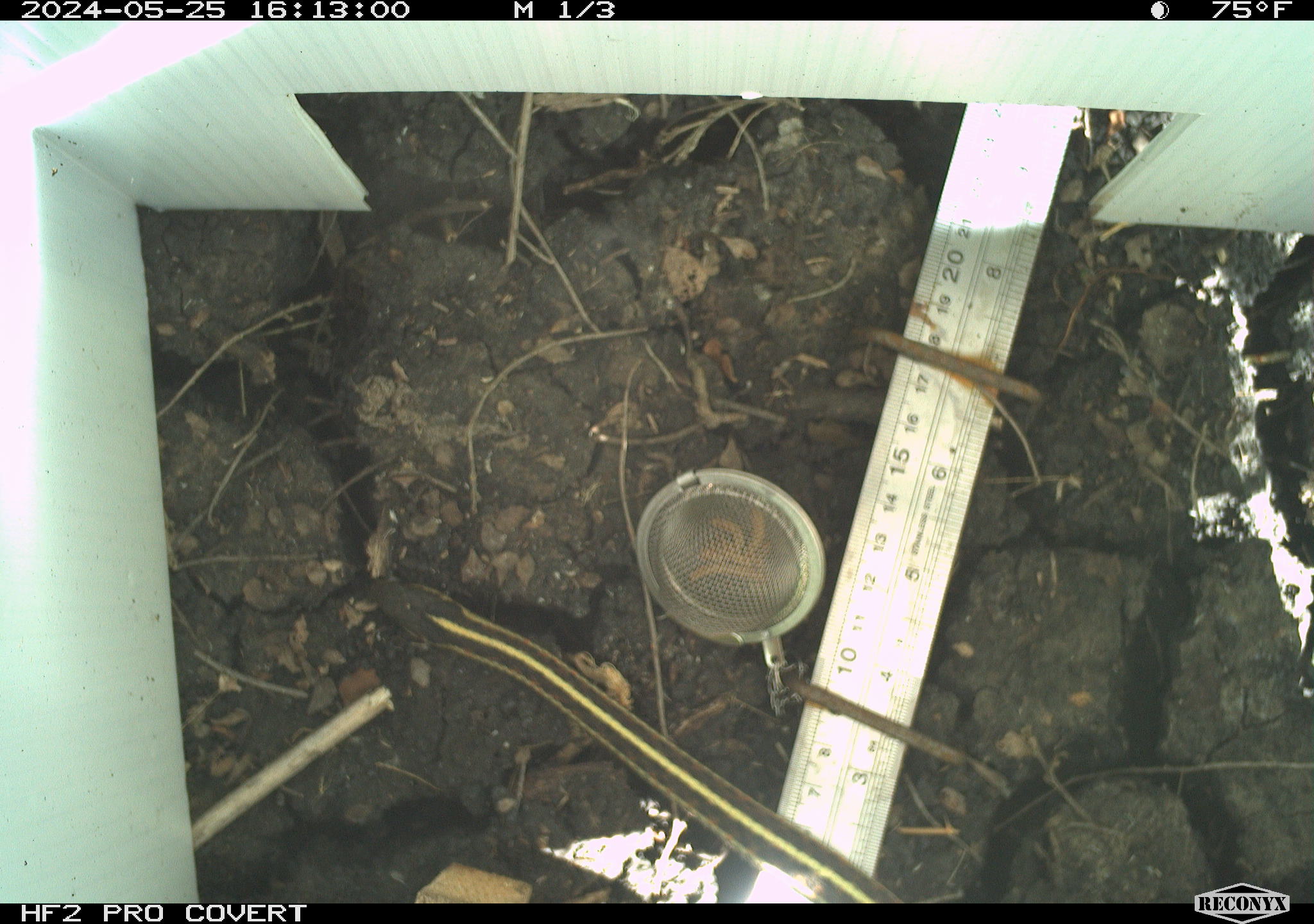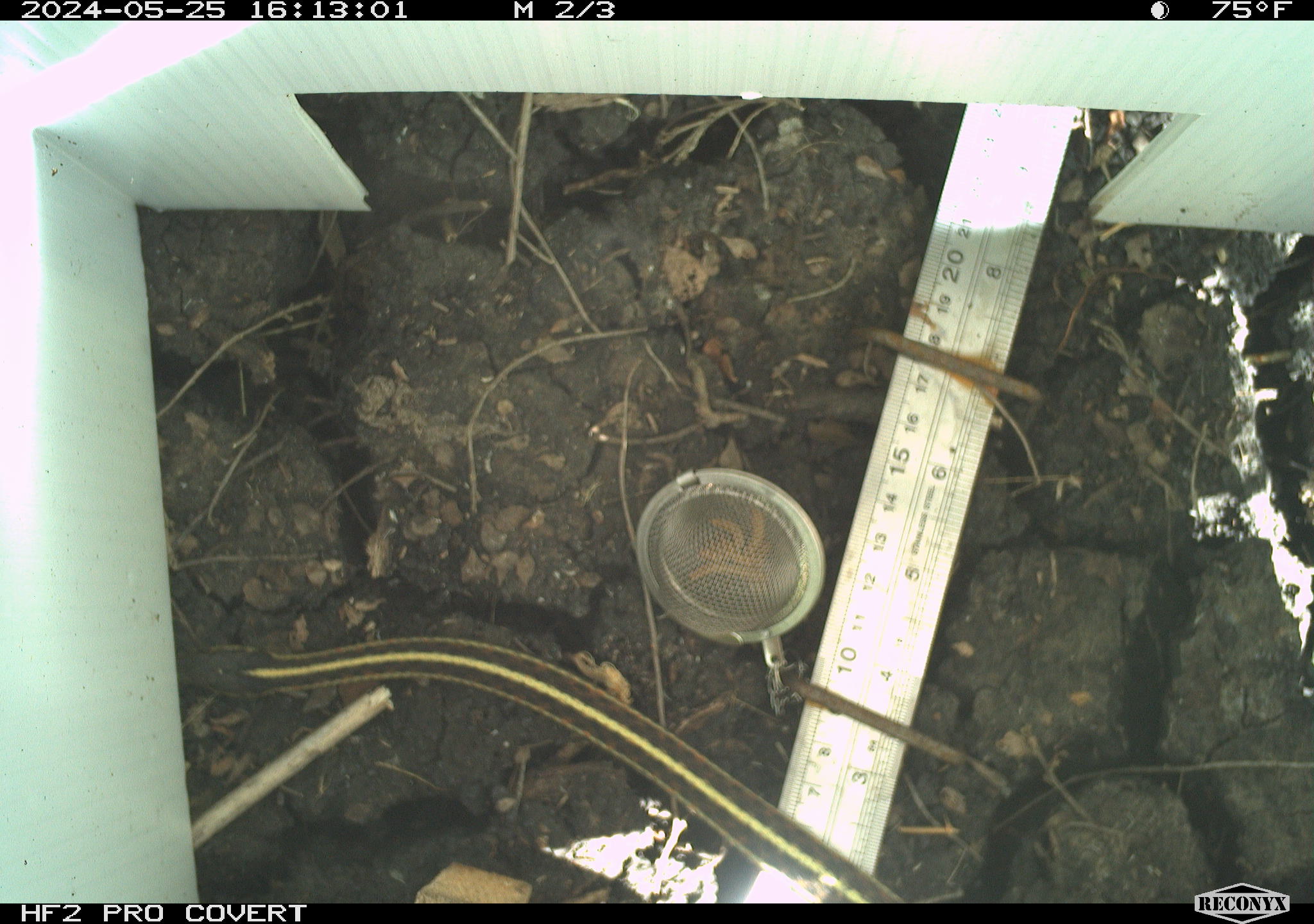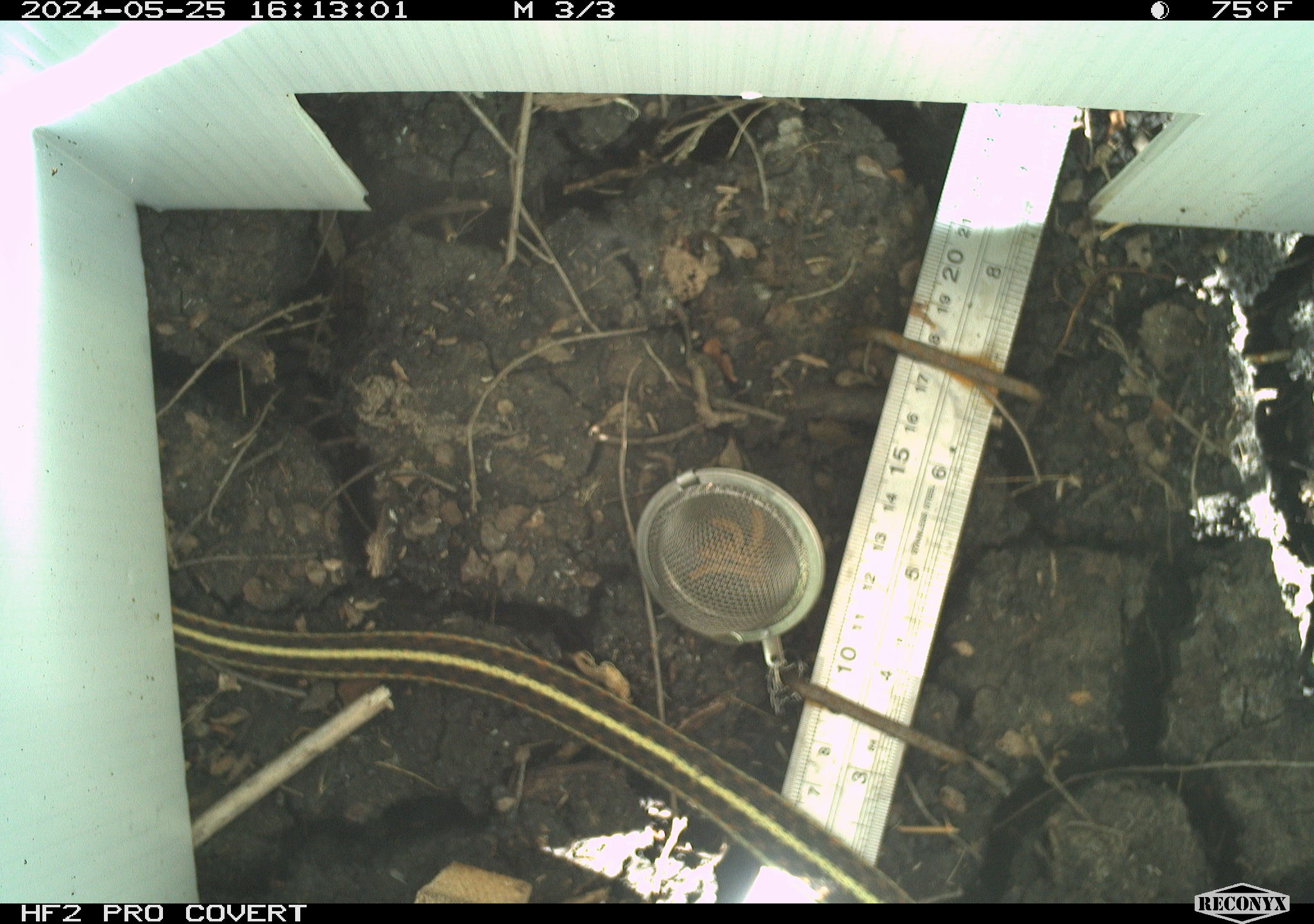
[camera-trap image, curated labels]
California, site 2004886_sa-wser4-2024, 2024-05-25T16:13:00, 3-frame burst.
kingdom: Animalia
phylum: Chordata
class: Reptilia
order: Squamata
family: Colubridae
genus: Thamnophis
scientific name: Thamnophis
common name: american gartersnakes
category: thamnophis species